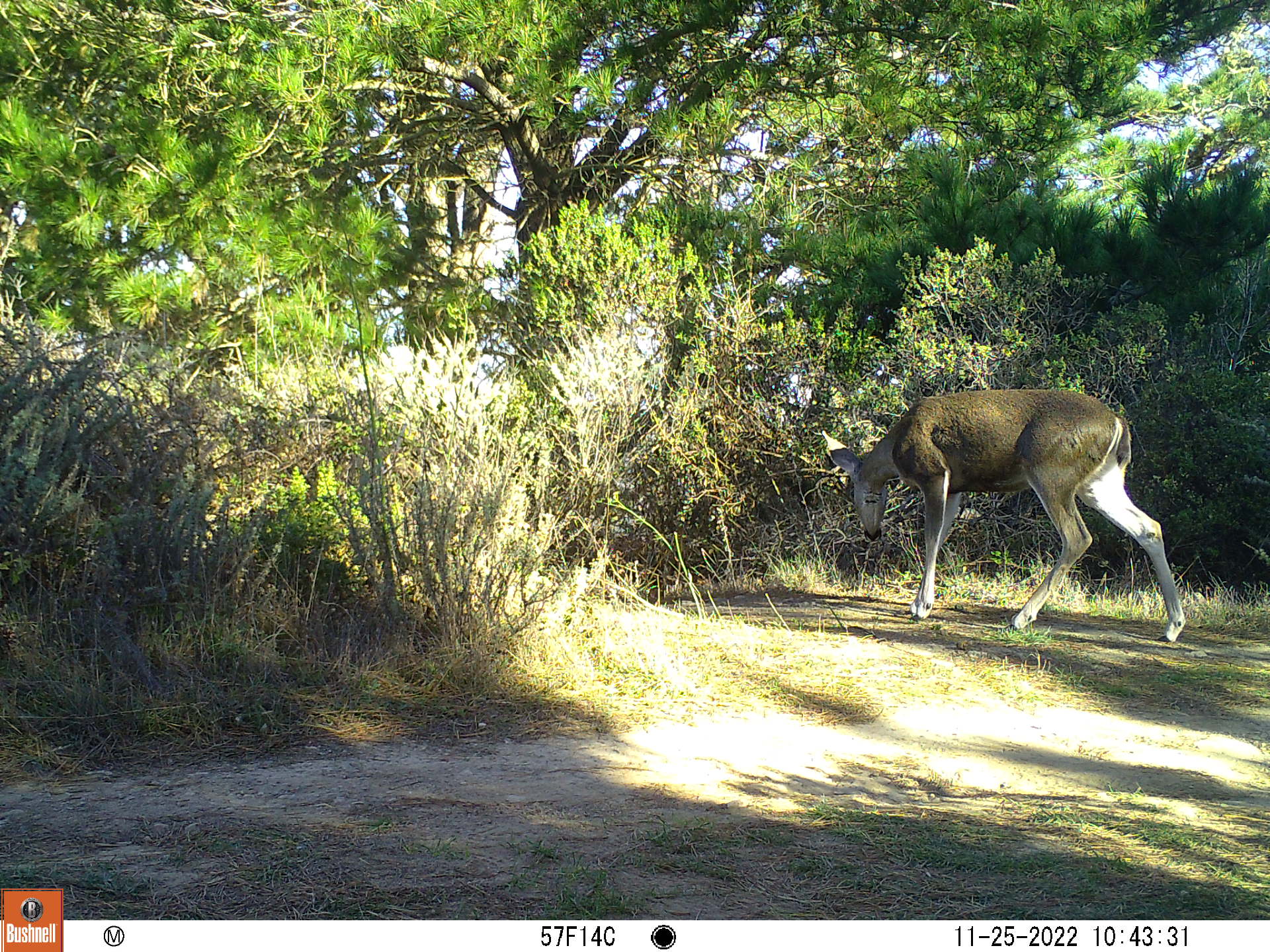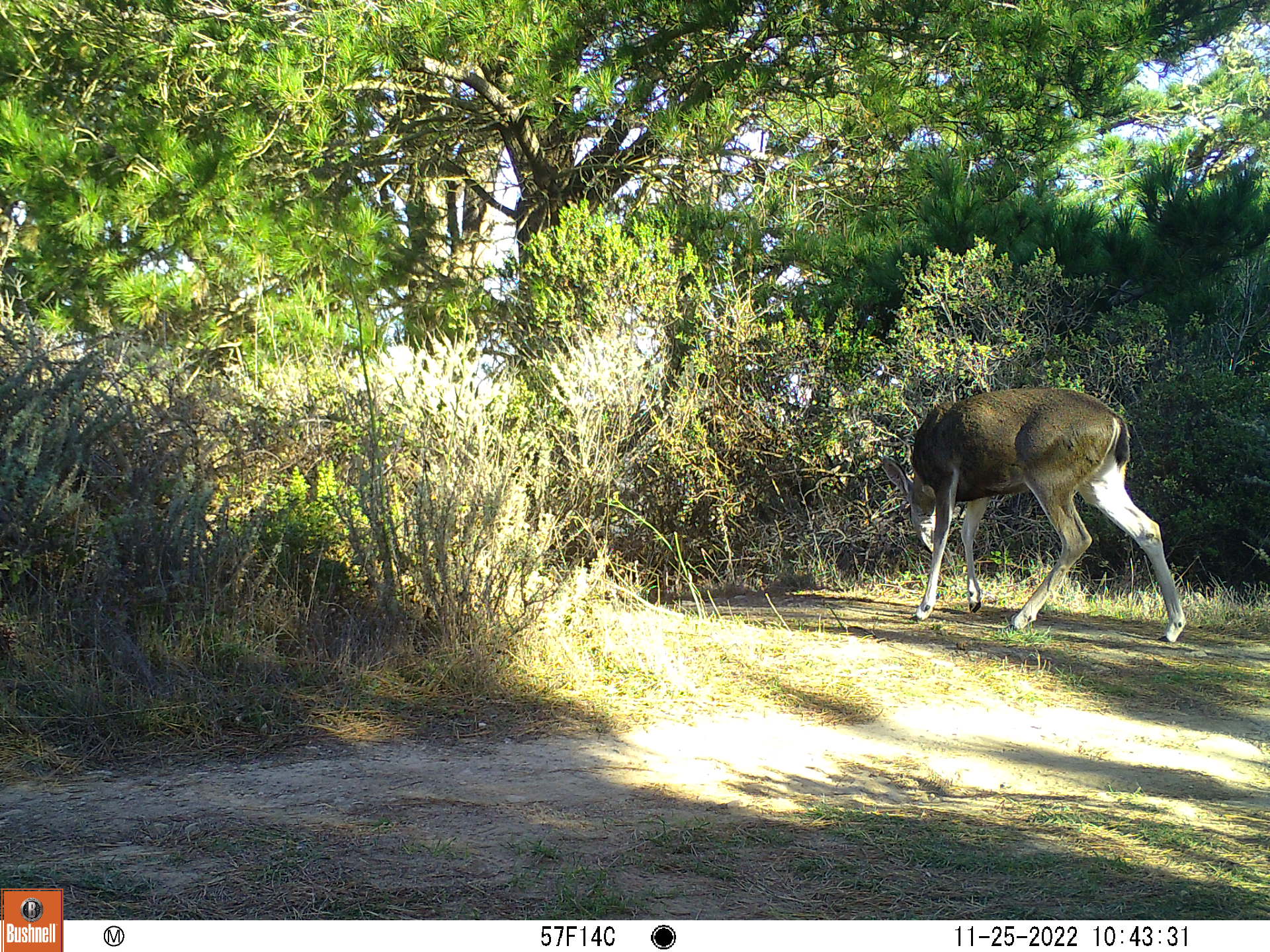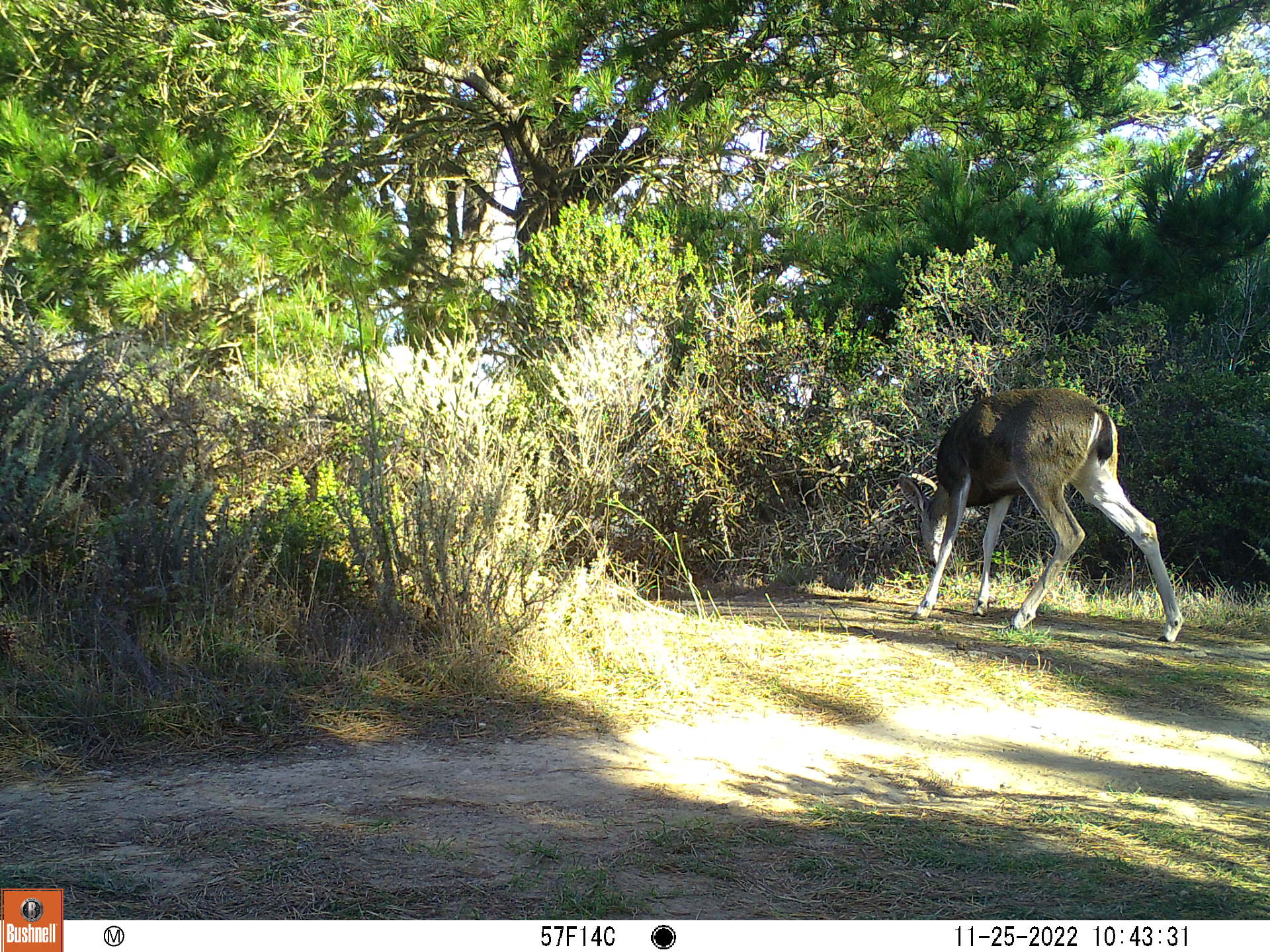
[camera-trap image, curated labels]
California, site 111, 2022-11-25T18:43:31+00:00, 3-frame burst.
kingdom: Animalia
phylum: Chordata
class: Mammalia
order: Artiodactyla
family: Cervidae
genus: Odocoileus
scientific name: Odocoileus hemionus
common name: mule deer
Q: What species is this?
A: Mule deer (Odocoileus hemionus).